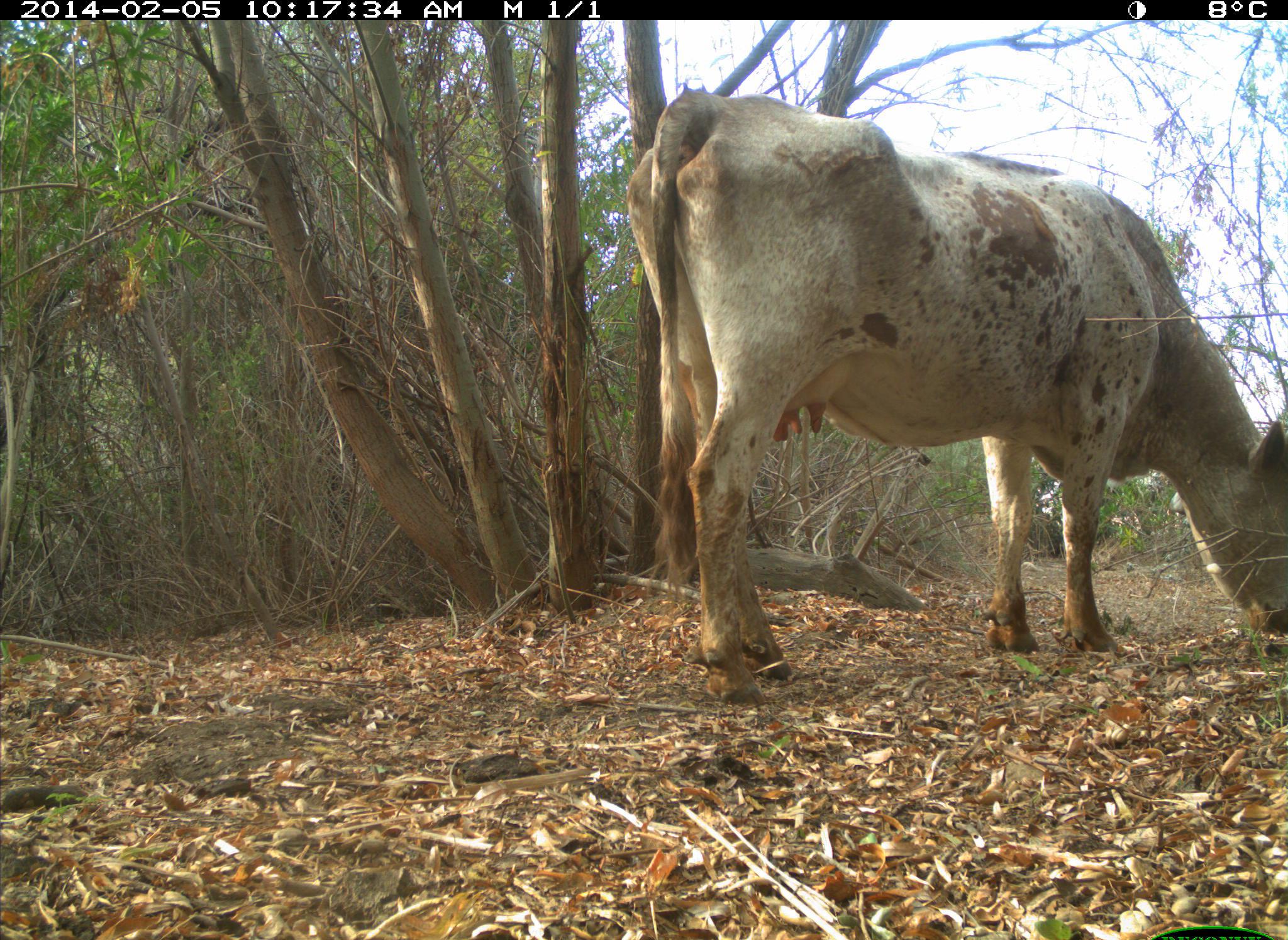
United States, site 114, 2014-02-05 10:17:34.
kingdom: Animalia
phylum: Chordata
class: Mammalia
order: Artiodactyla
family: Bovidae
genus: Bos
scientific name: Bos taurus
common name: cow